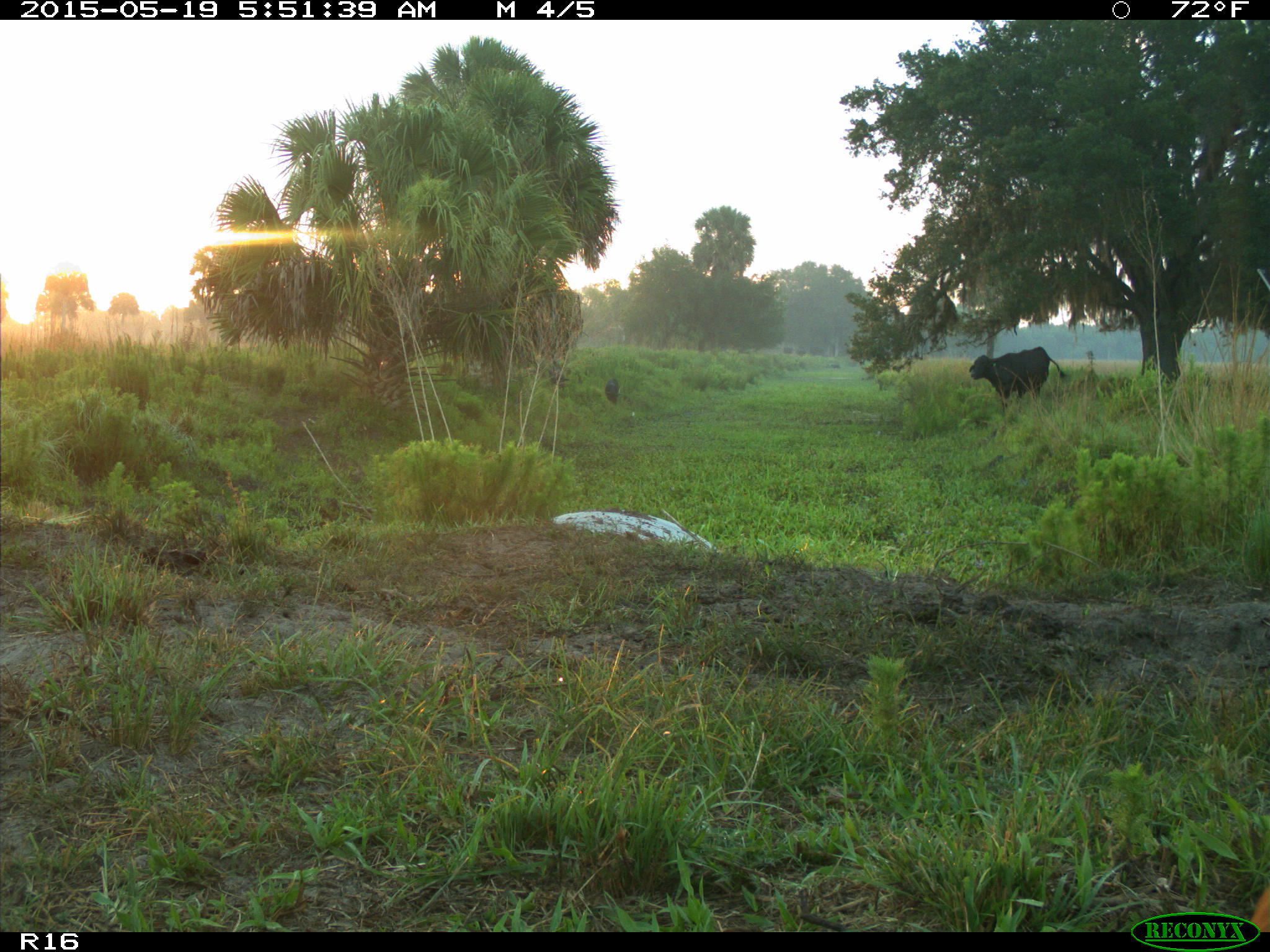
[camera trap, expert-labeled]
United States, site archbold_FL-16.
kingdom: Animalia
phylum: Chordata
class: Mammalia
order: Artiodactyla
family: Suidae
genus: Sus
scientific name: Sus scrofa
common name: wild boar